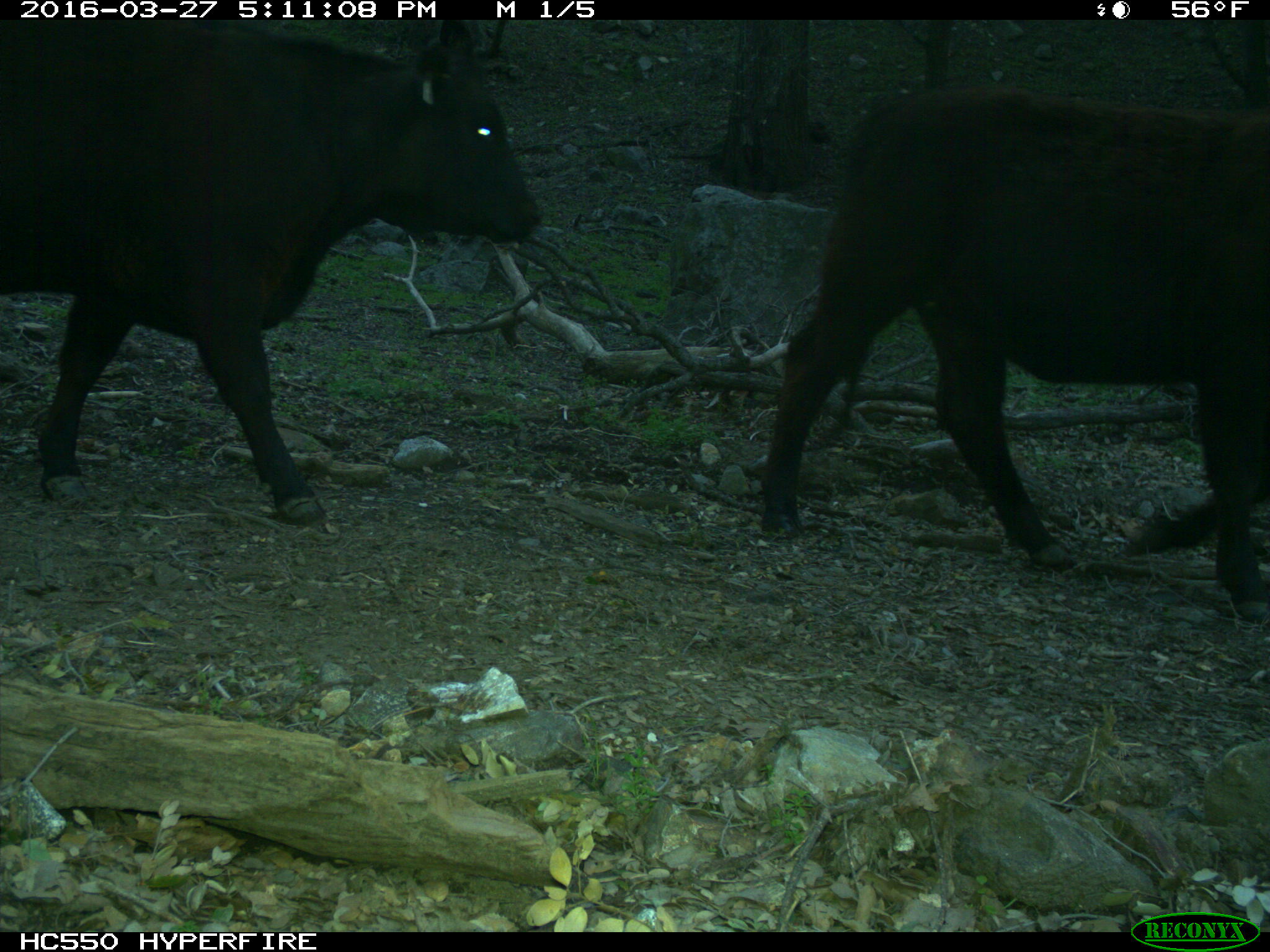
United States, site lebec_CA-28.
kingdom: Animalia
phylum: Chordata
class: Mammalia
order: Artiodactyla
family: Bovidae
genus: Bos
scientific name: Bos taurus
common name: domestic cow